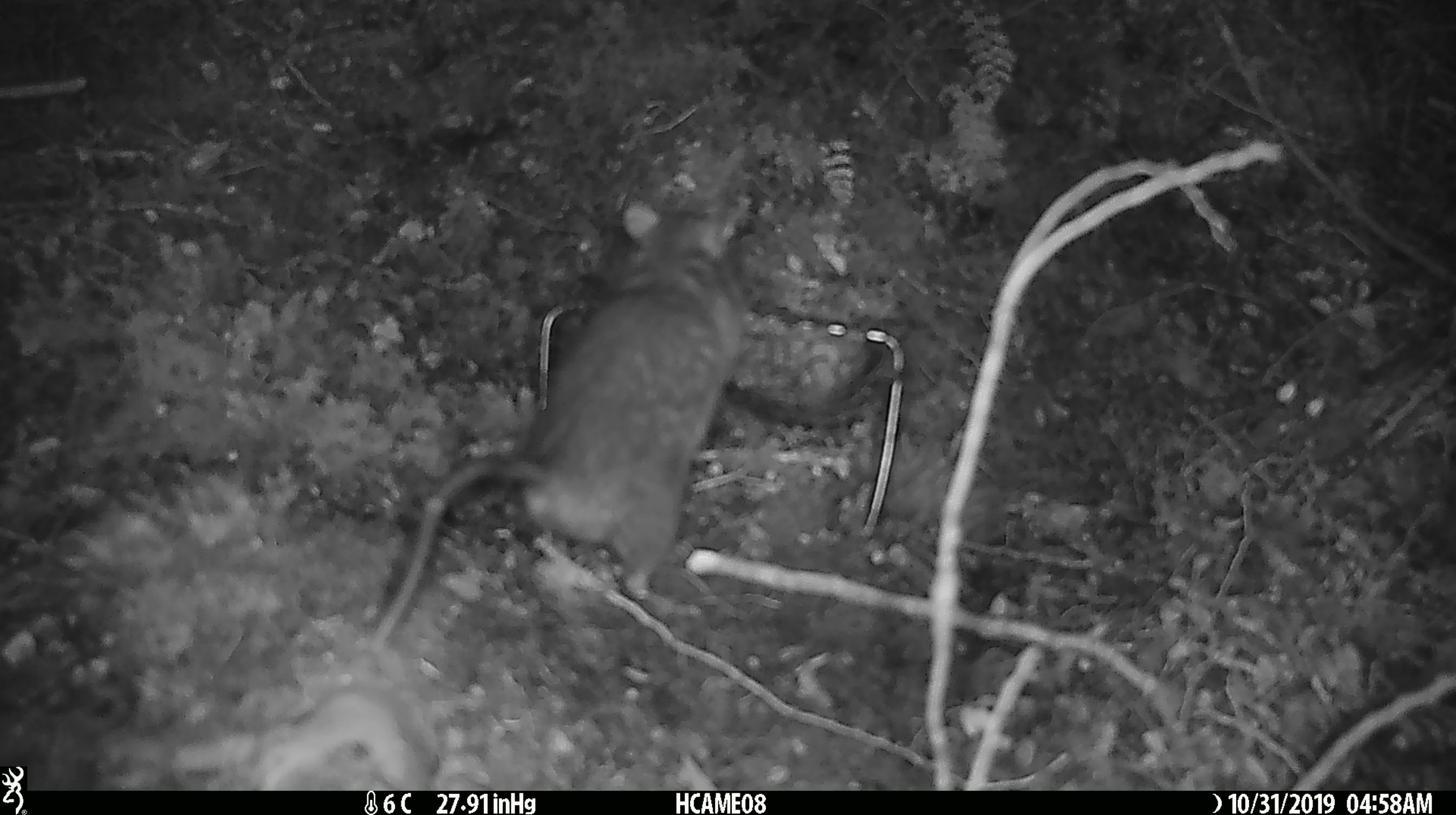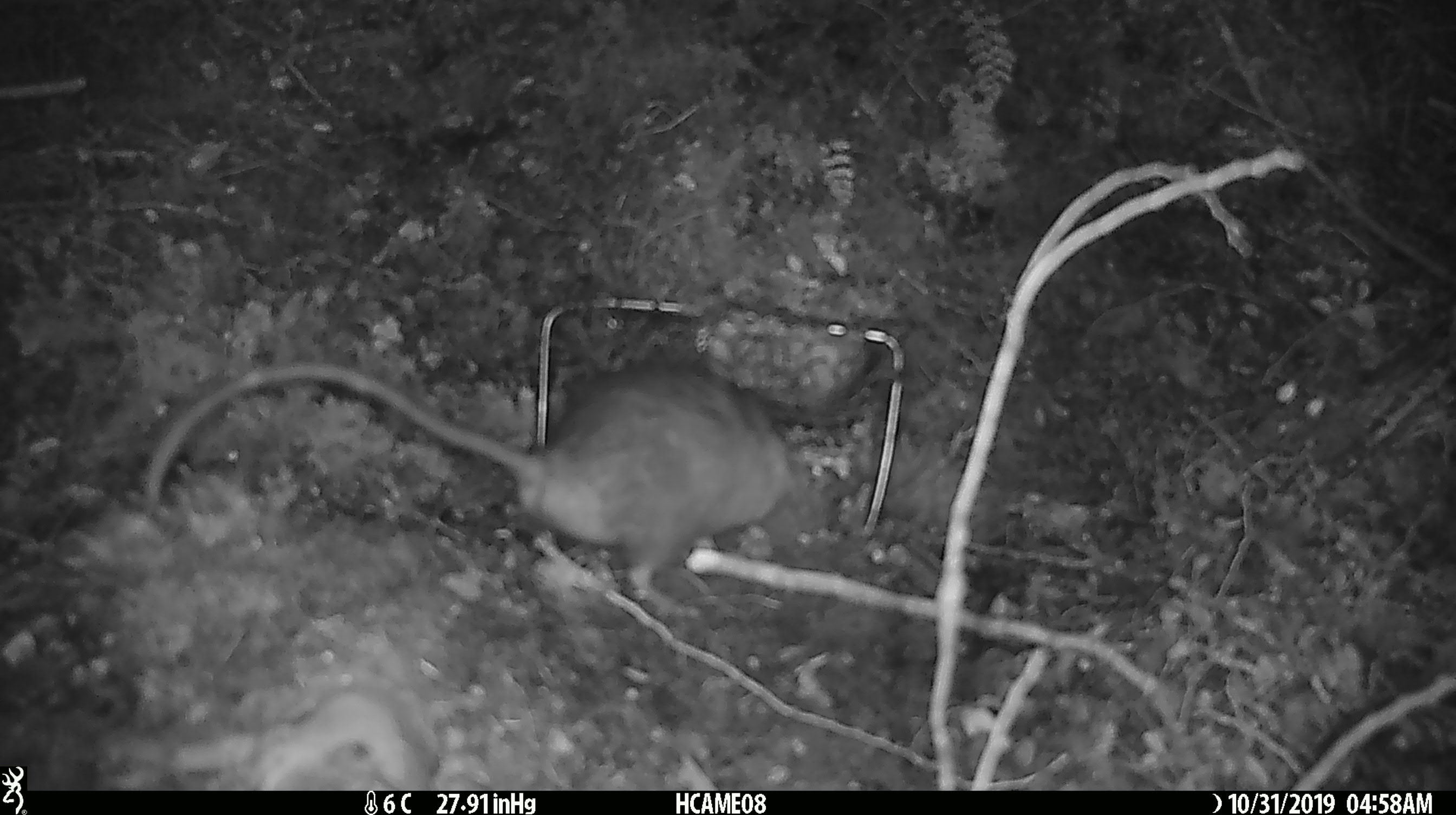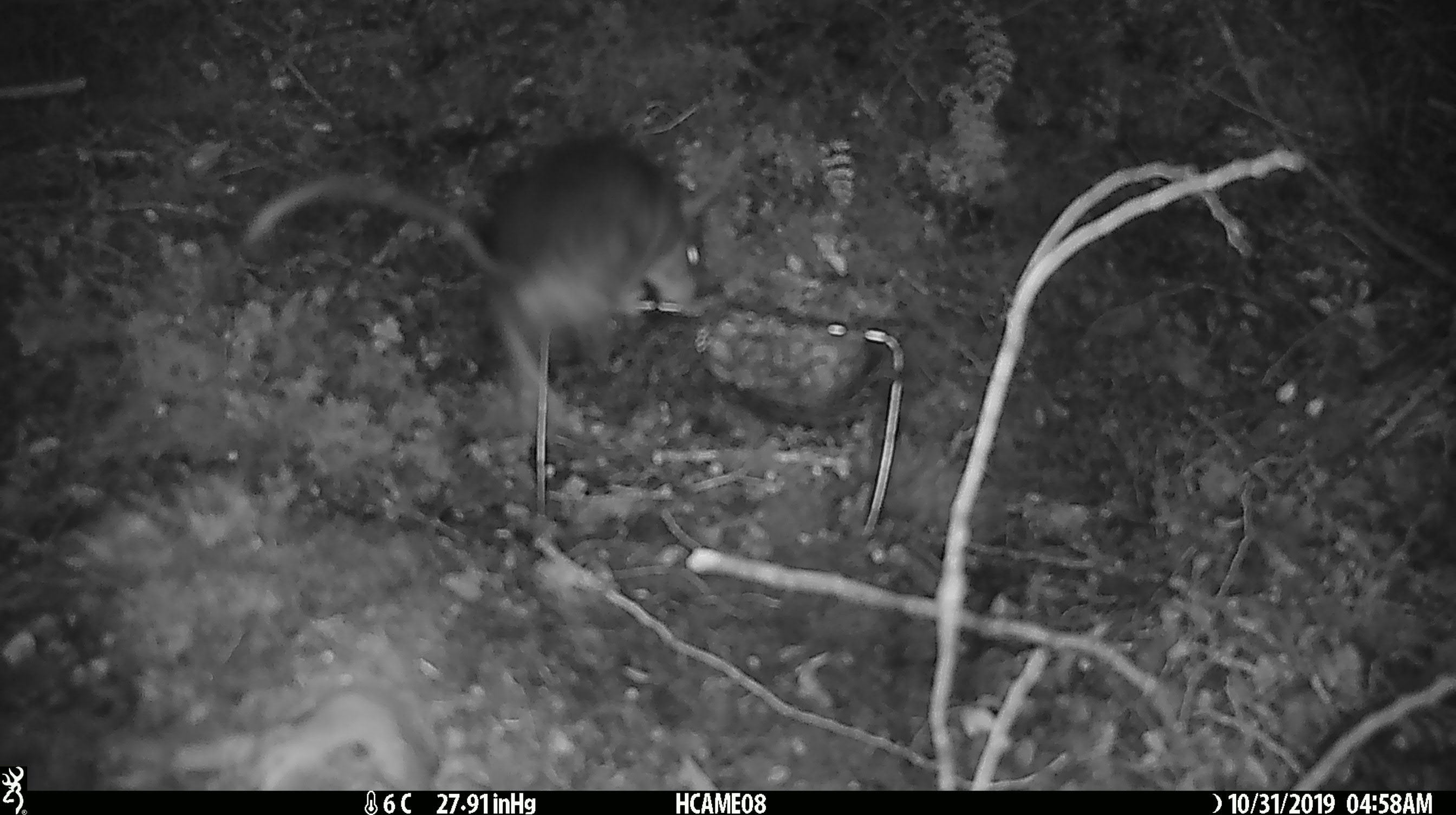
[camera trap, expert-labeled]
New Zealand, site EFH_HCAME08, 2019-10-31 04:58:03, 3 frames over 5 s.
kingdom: Animalia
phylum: Chordata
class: Mammalia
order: Rodentia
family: Muridae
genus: Rattus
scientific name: Rattus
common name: rat